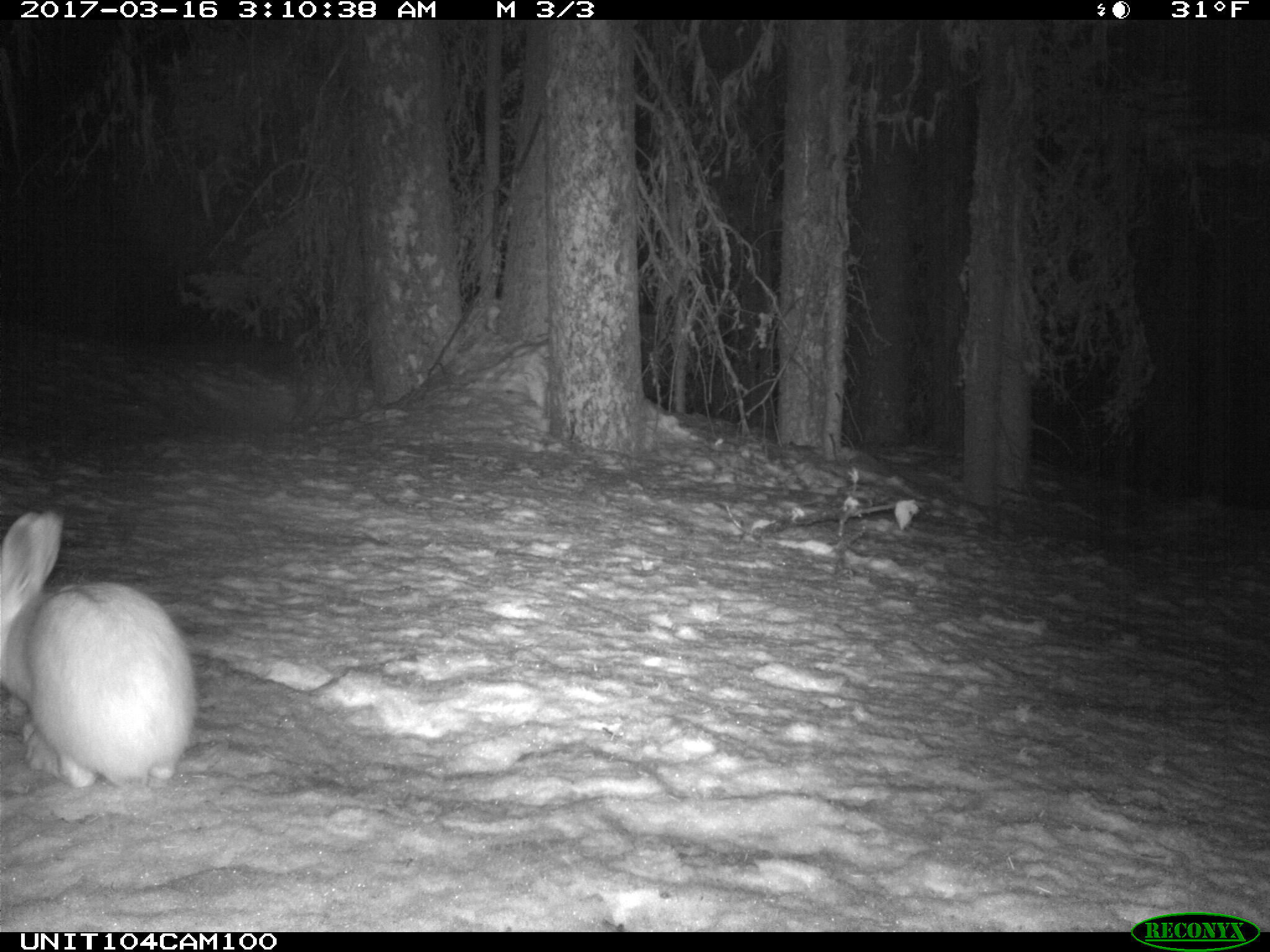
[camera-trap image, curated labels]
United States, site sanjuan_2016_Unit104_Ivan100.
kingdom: Animalia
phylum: Chordata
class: Mammalia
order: Lagomorpha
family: Leporidae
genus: Lepus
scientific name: Lepus americanus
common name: snowshoe hare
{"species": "Lepus americanus (snowshoe hare)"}